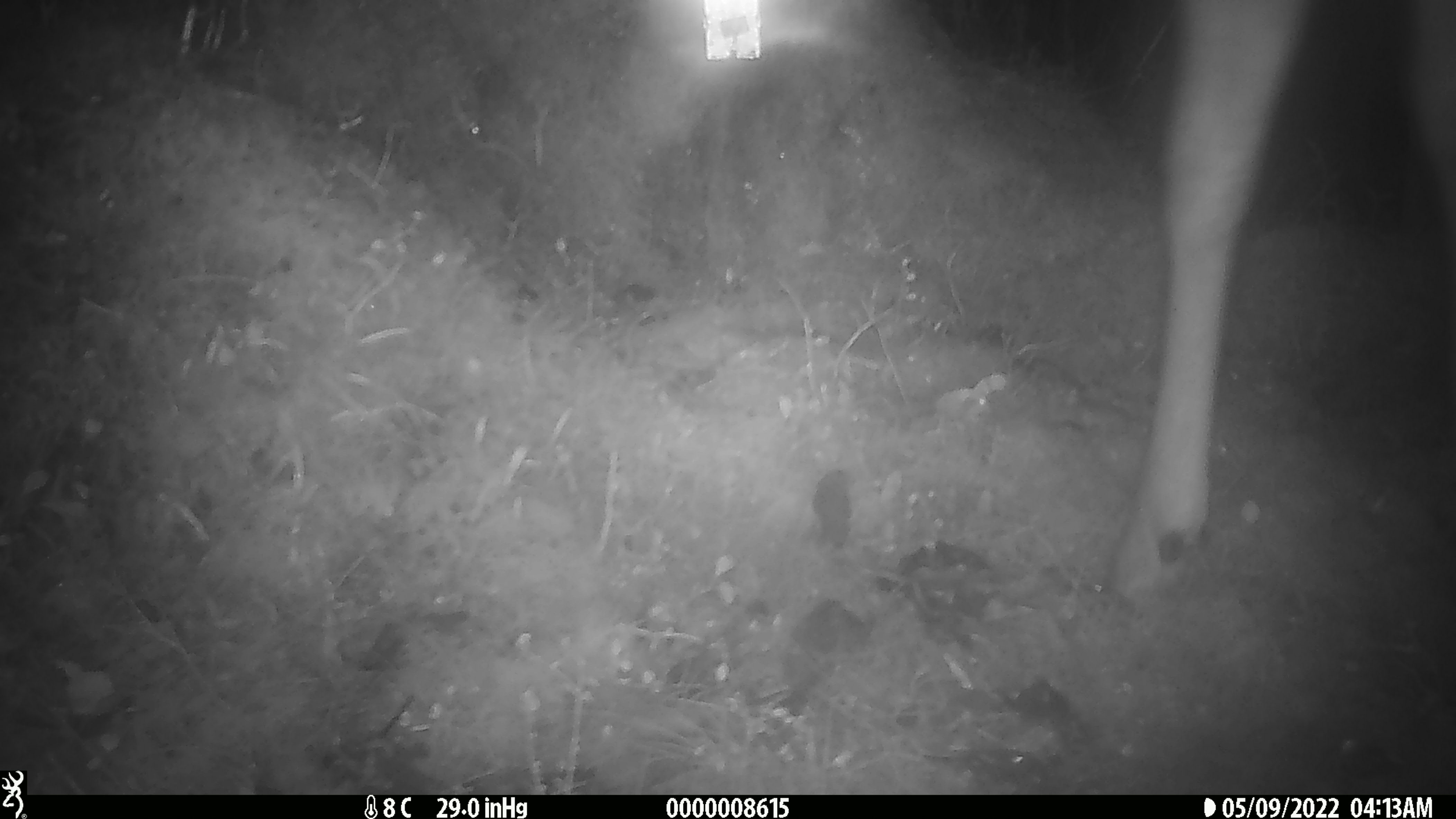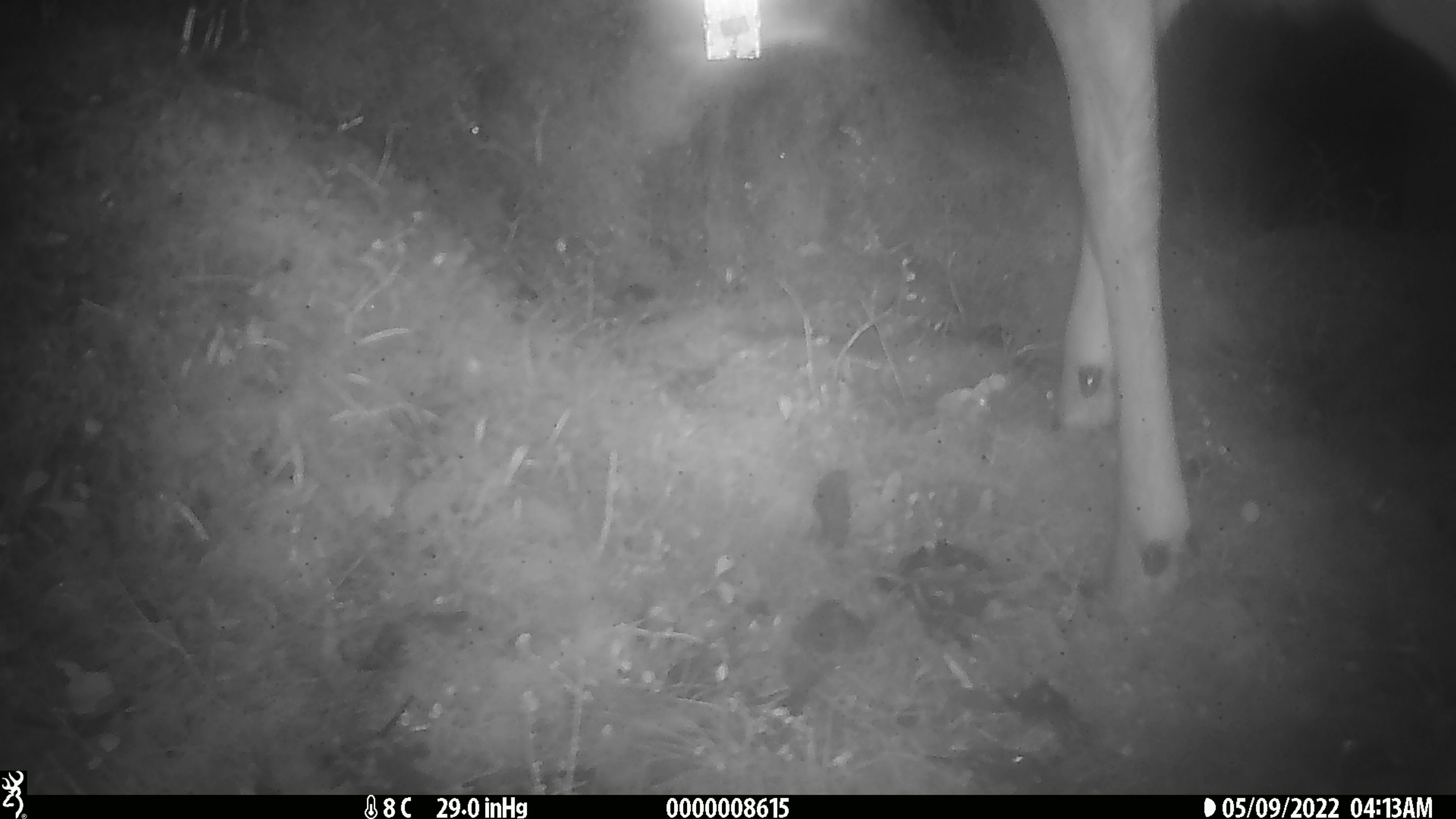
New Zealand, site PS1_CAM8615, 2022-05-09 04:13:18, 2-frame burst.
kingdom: Animalia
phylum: Chordata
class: Mammalia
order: Artiodactyla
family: Cervidae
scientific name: Cervidae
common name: deer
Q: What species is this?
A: Deer (Cervidae).